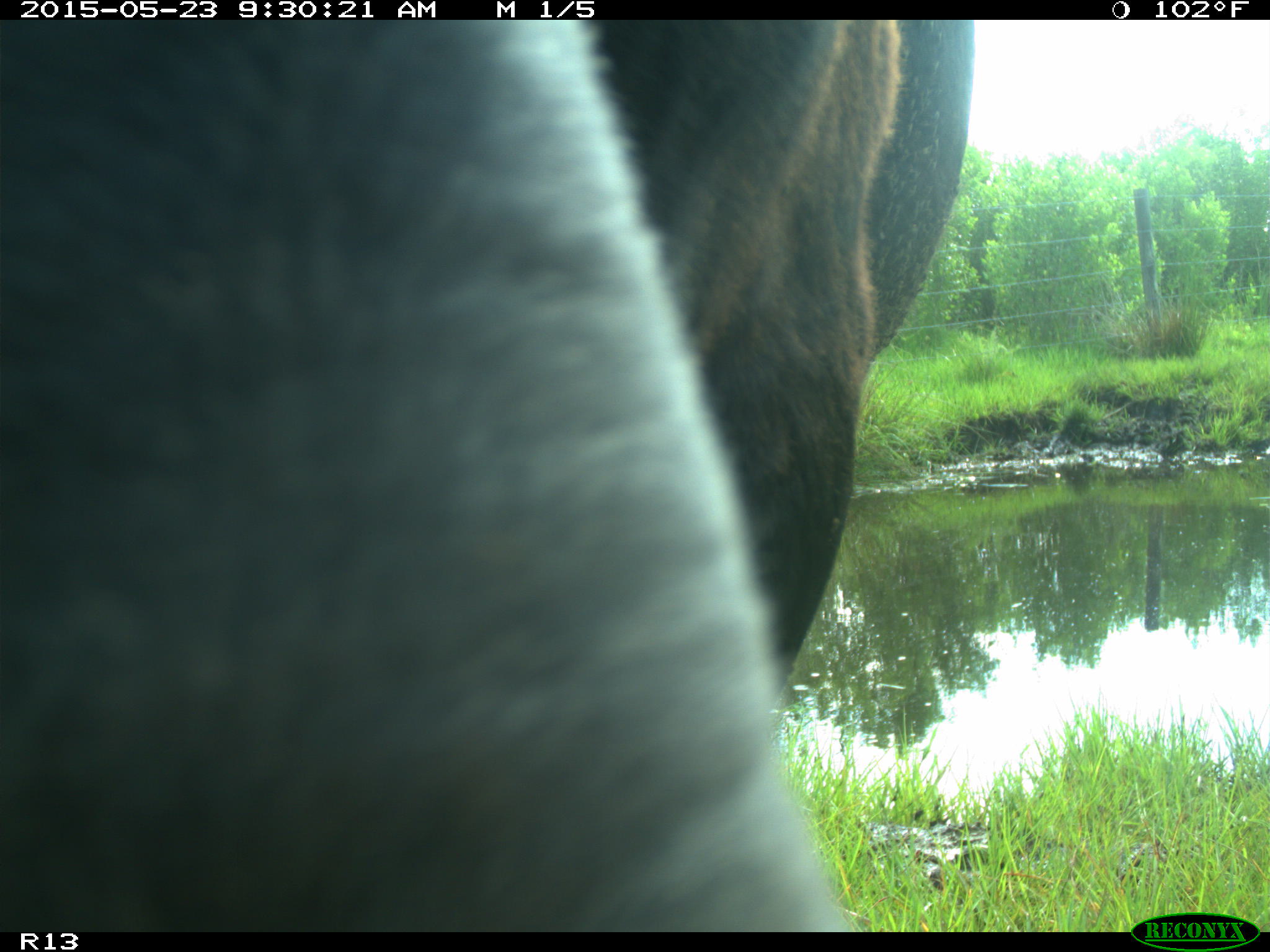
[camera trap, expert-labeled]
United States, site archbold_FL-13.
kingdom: Animalia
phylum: Chordata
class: Mammalia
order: Artiodactyla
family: Bovidae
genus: Bos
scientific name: Bos taurus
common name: domestic cow